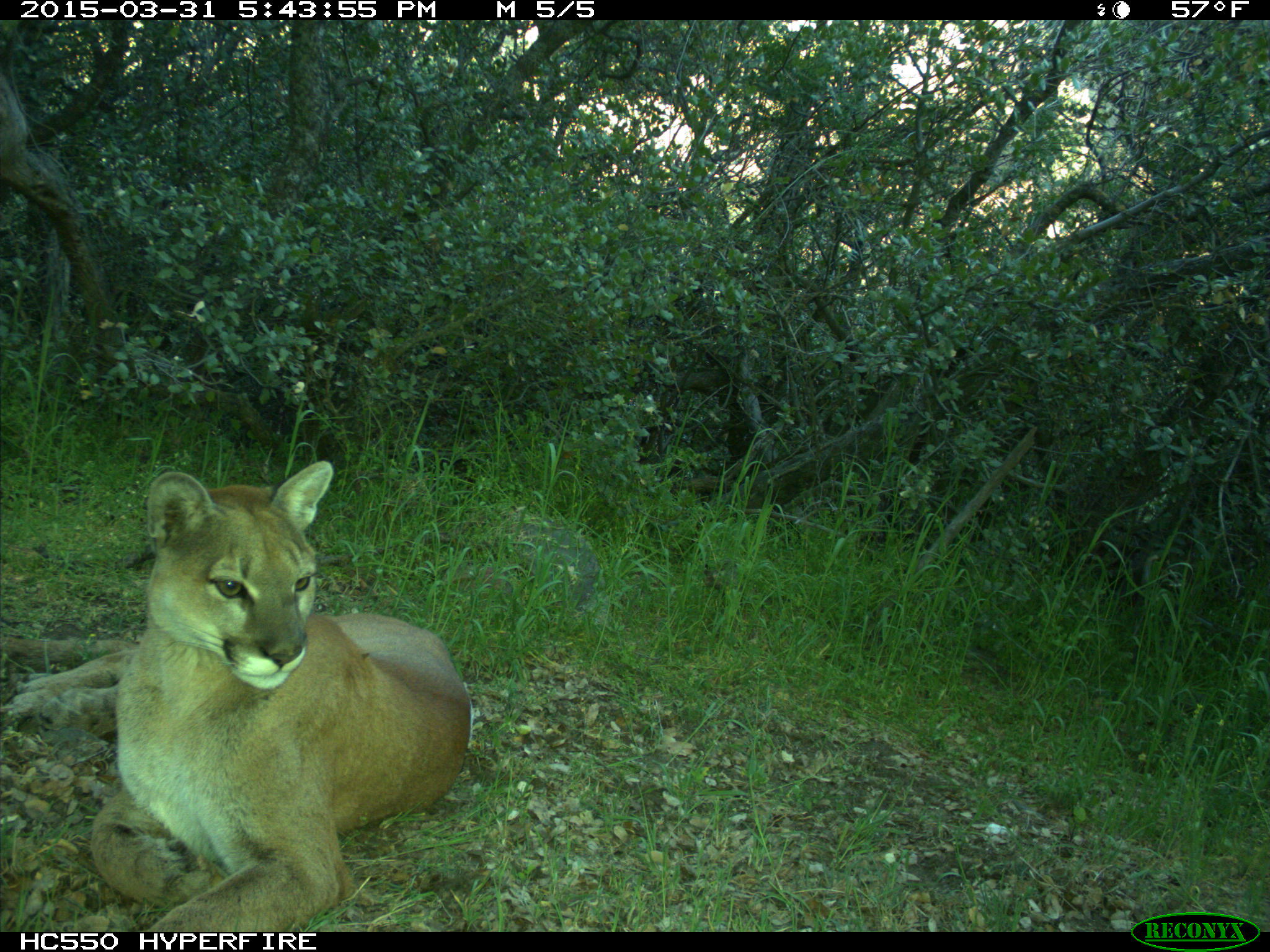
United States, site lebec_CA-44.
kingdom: Animalia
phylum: Chordata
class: Mammalia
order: Carnivora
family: Felidae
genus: Puma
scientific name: Puma concolor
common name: mountain lion